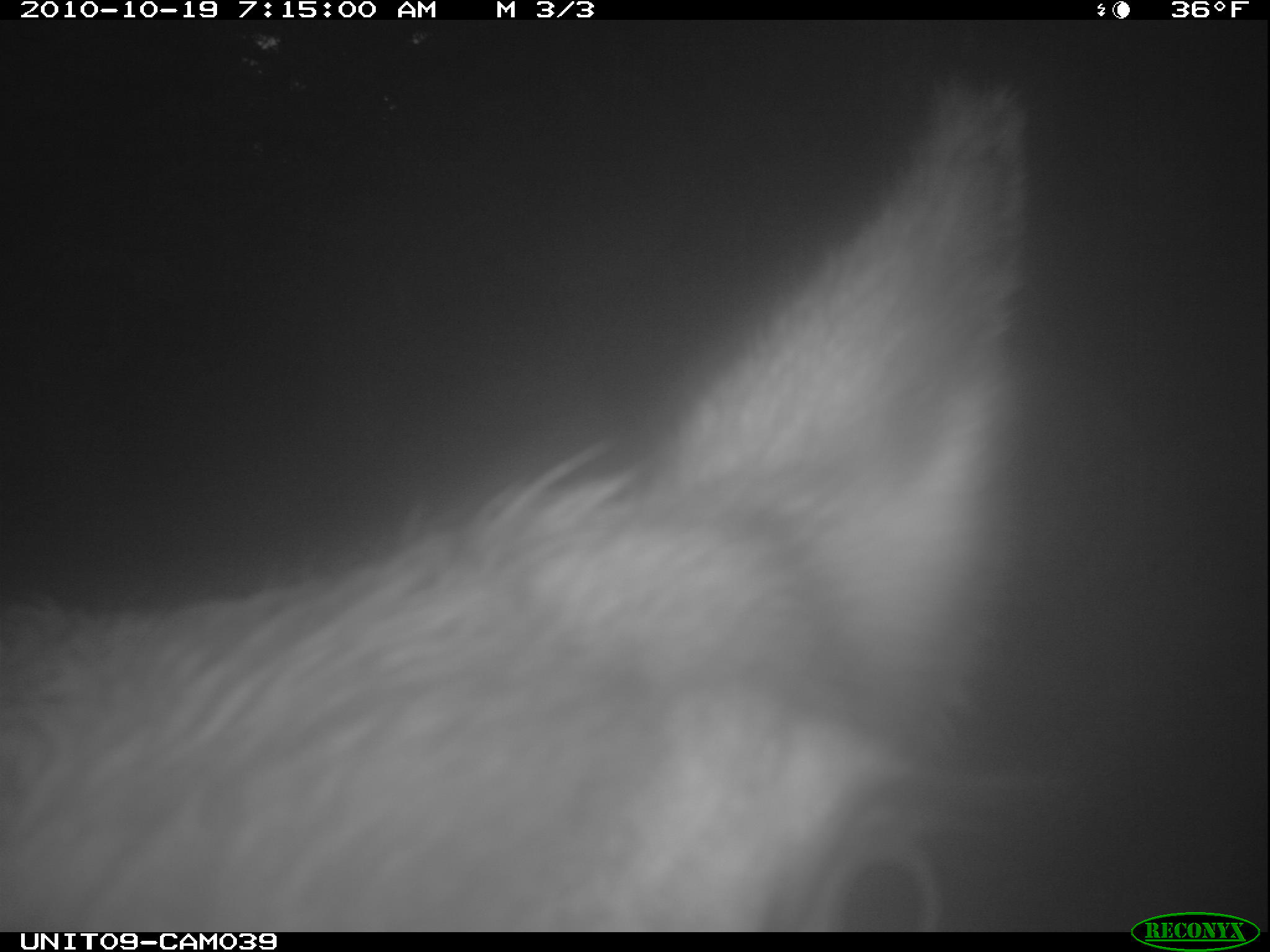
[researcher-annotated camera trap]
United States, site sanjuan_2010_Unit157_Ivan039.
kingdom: Animalia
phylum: Chordata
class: Mammalia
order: Artiodactyla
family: Cervidae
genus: Cervus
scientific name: Cervus elaphus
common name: red deer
Cervus elaphus (red deer).